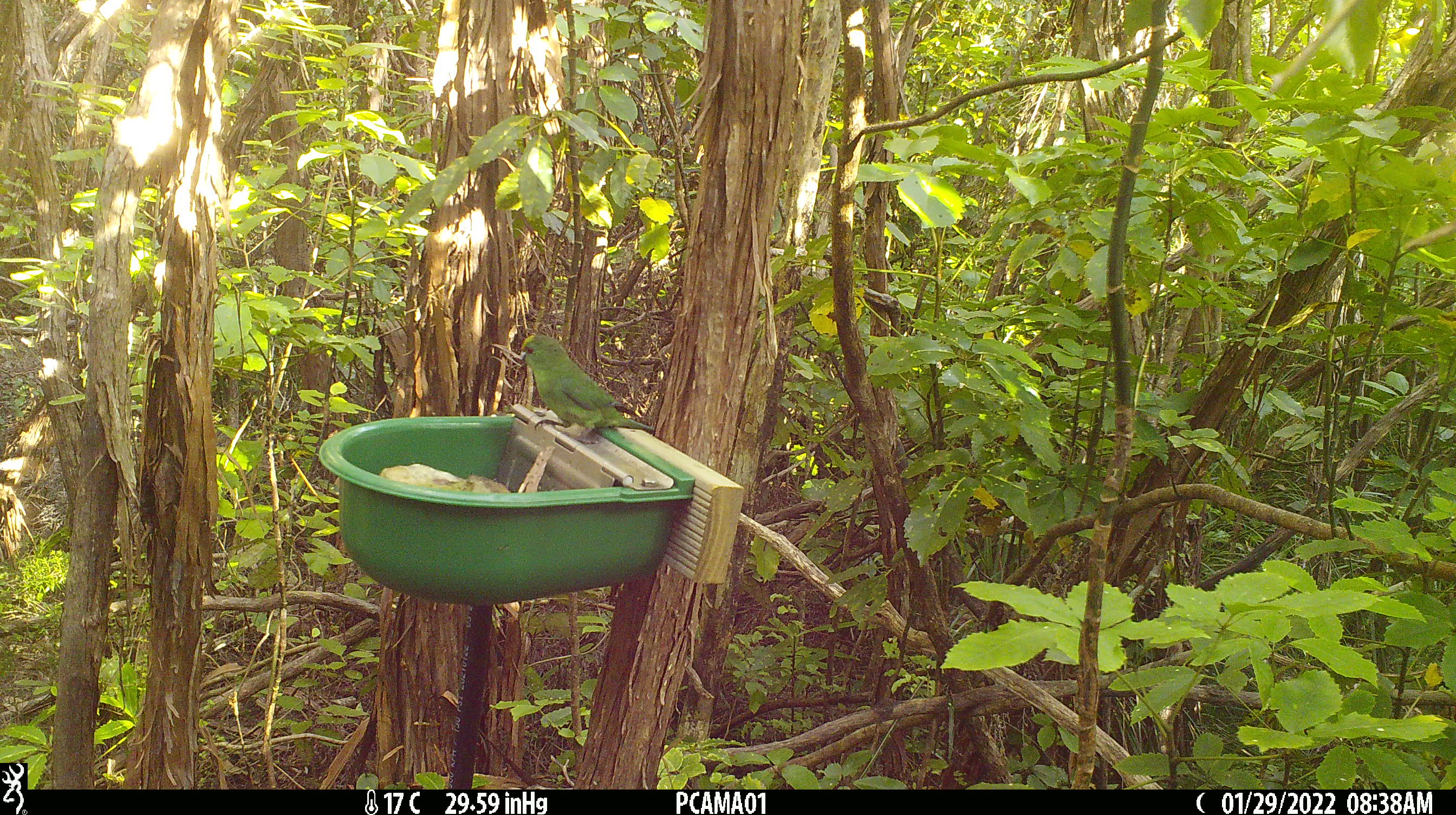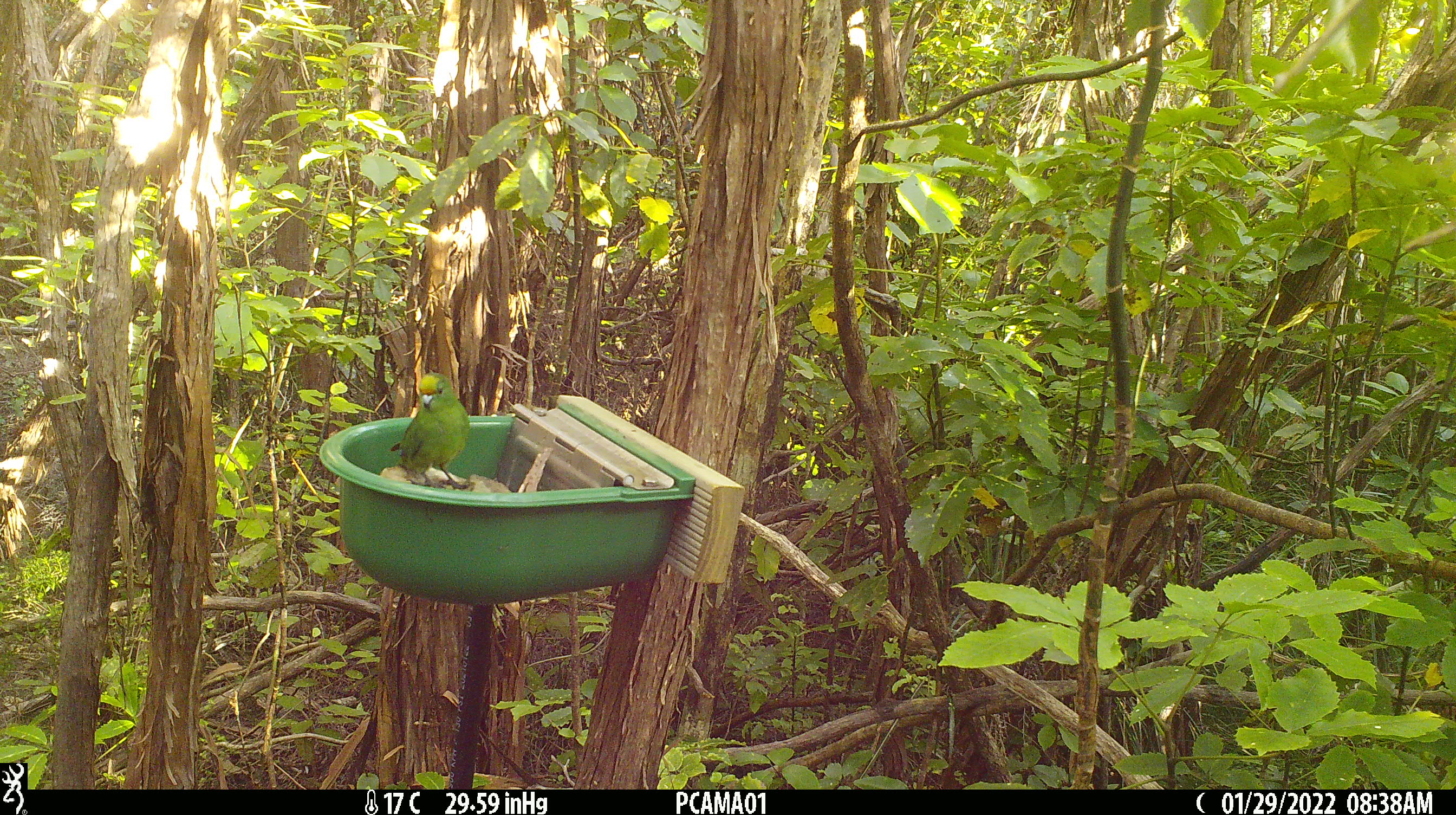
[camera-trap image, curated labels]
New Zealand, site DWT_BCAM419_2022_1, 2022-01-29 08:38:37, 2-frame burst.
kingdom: Animalia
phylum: Chordata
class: Aves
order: Psittaciformes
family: Psittaculidae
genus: Cyanoramphus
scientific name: Cyanoramphus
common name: parakeet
Parakeet (Cyanoramphus).